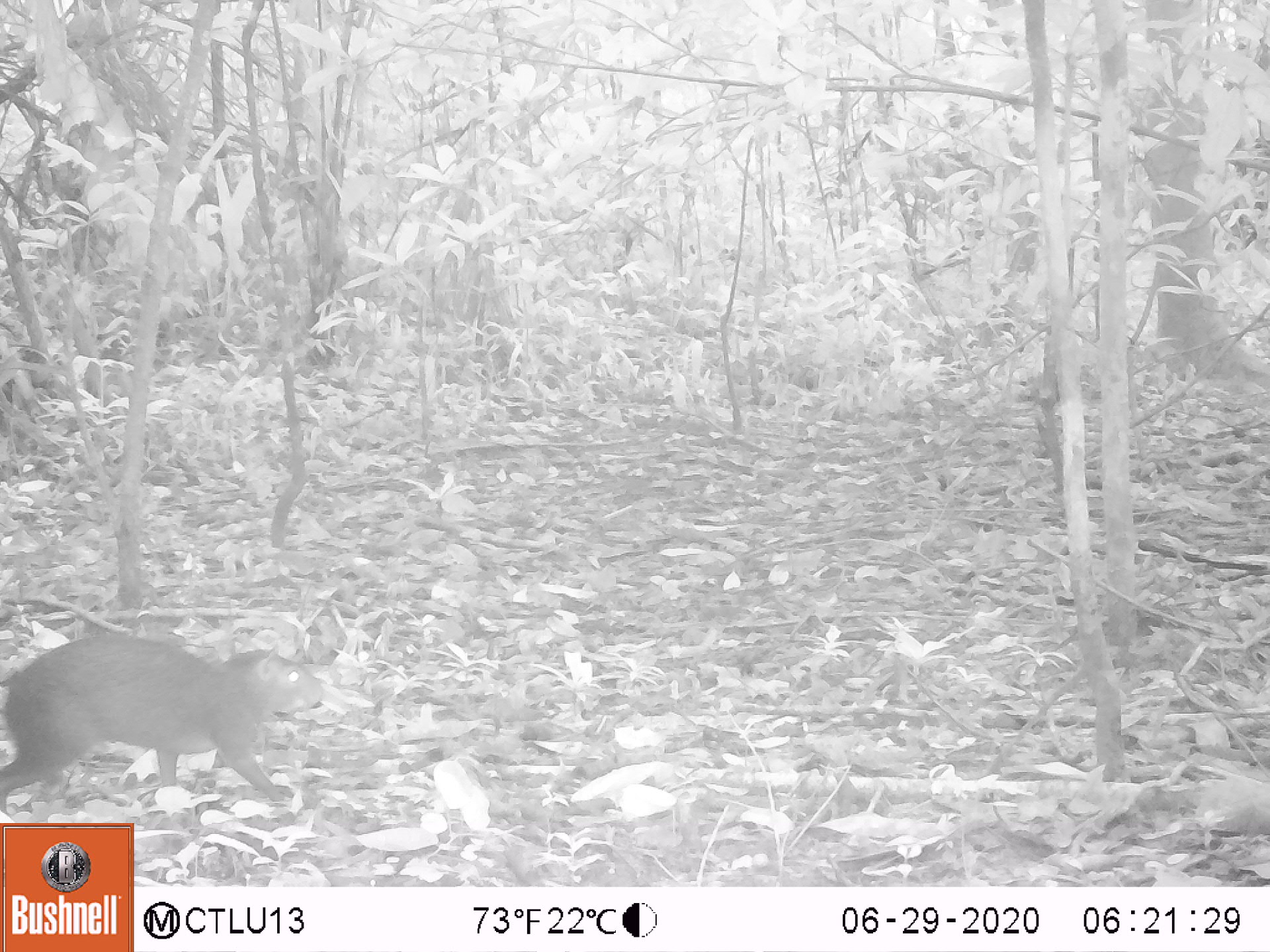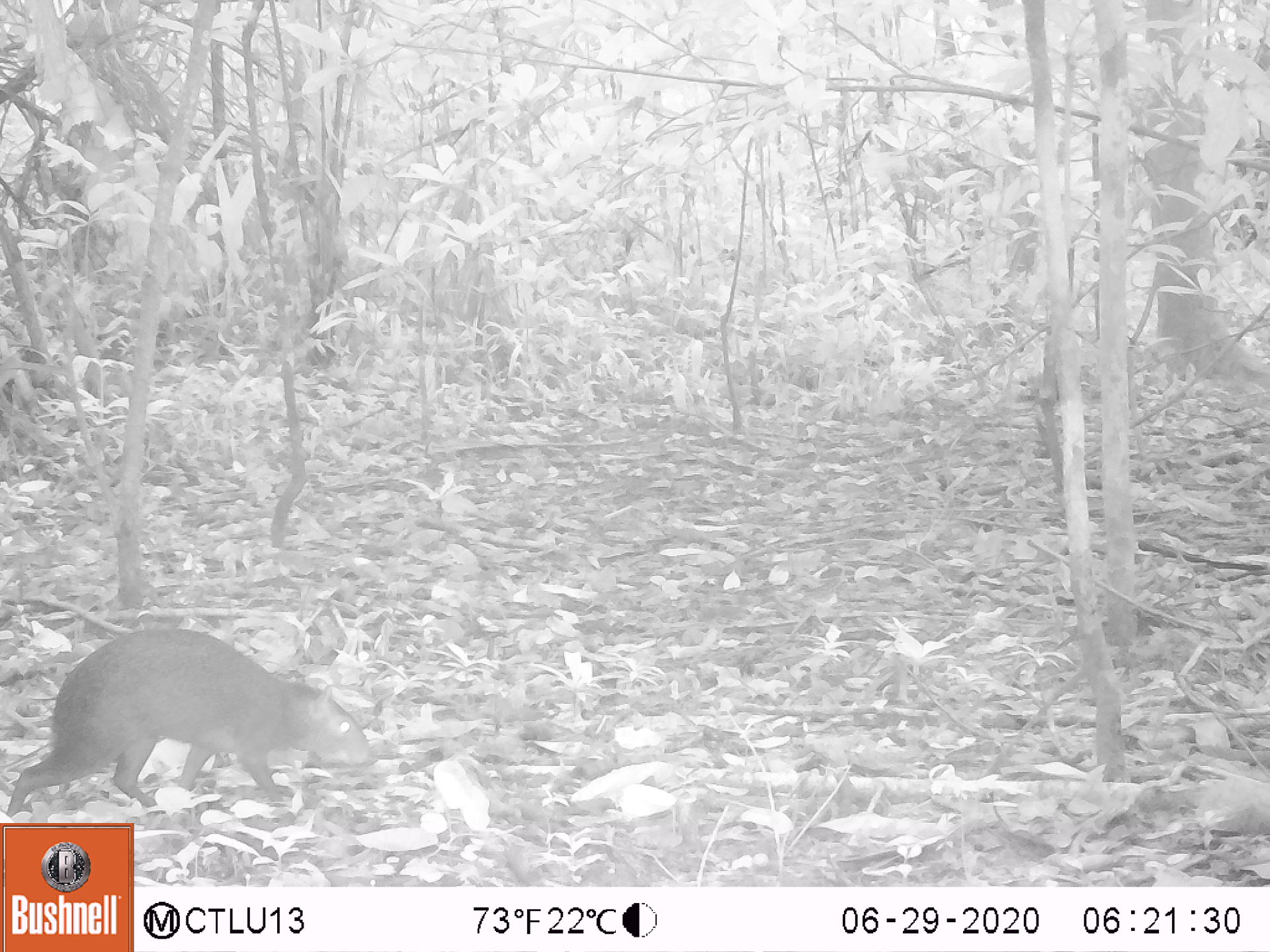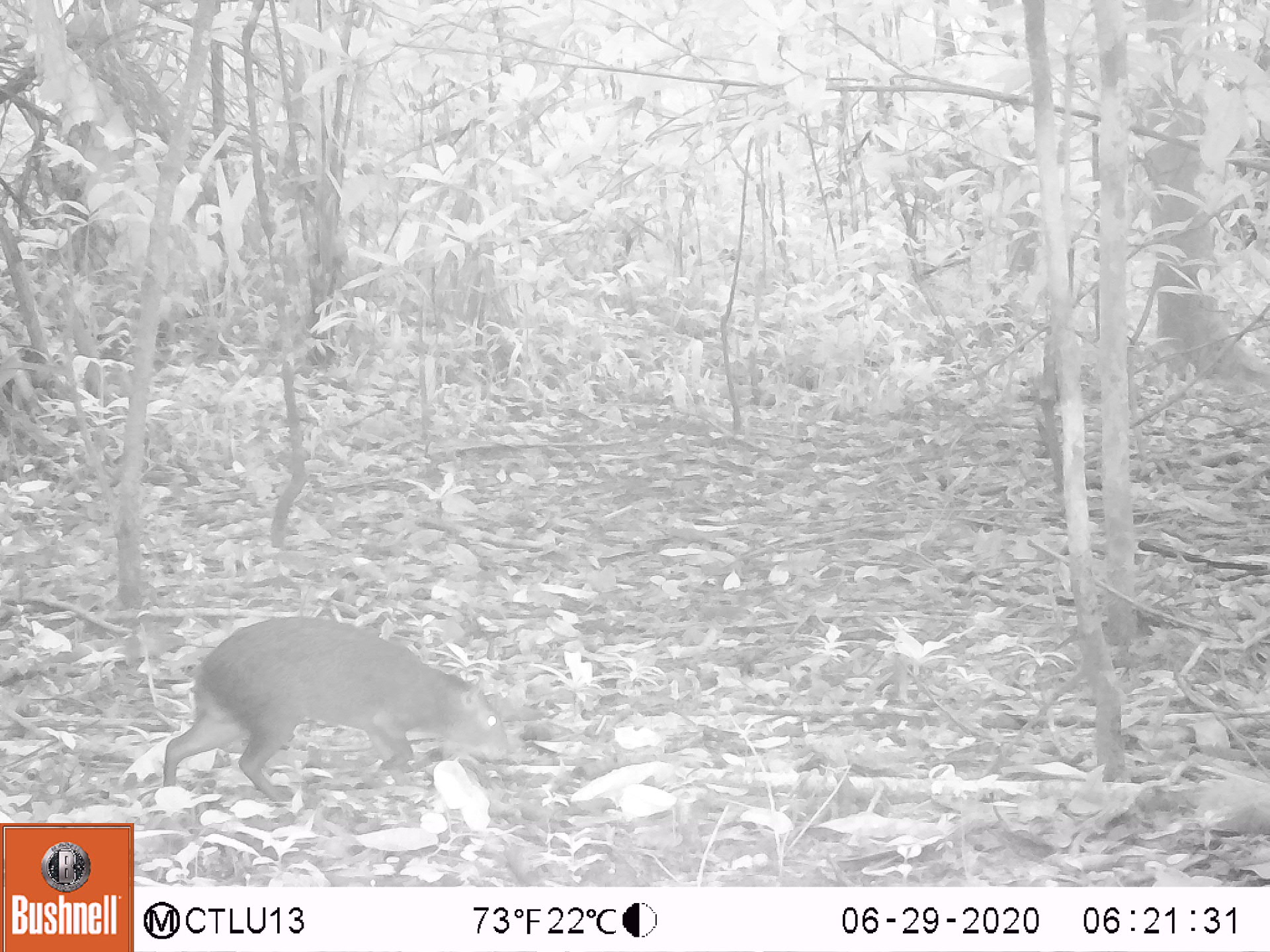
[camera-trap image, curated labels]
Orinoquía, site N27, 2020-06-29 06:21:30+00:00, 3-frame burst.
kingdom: Animalia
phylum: Chordata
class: Mammalia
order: Rodentia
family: Dasyproctidae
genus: Dasyprocta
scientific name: Dasyprocta fuliginosa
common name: black agouti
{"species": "black agouti (Dasyprocta fuliginosa)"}